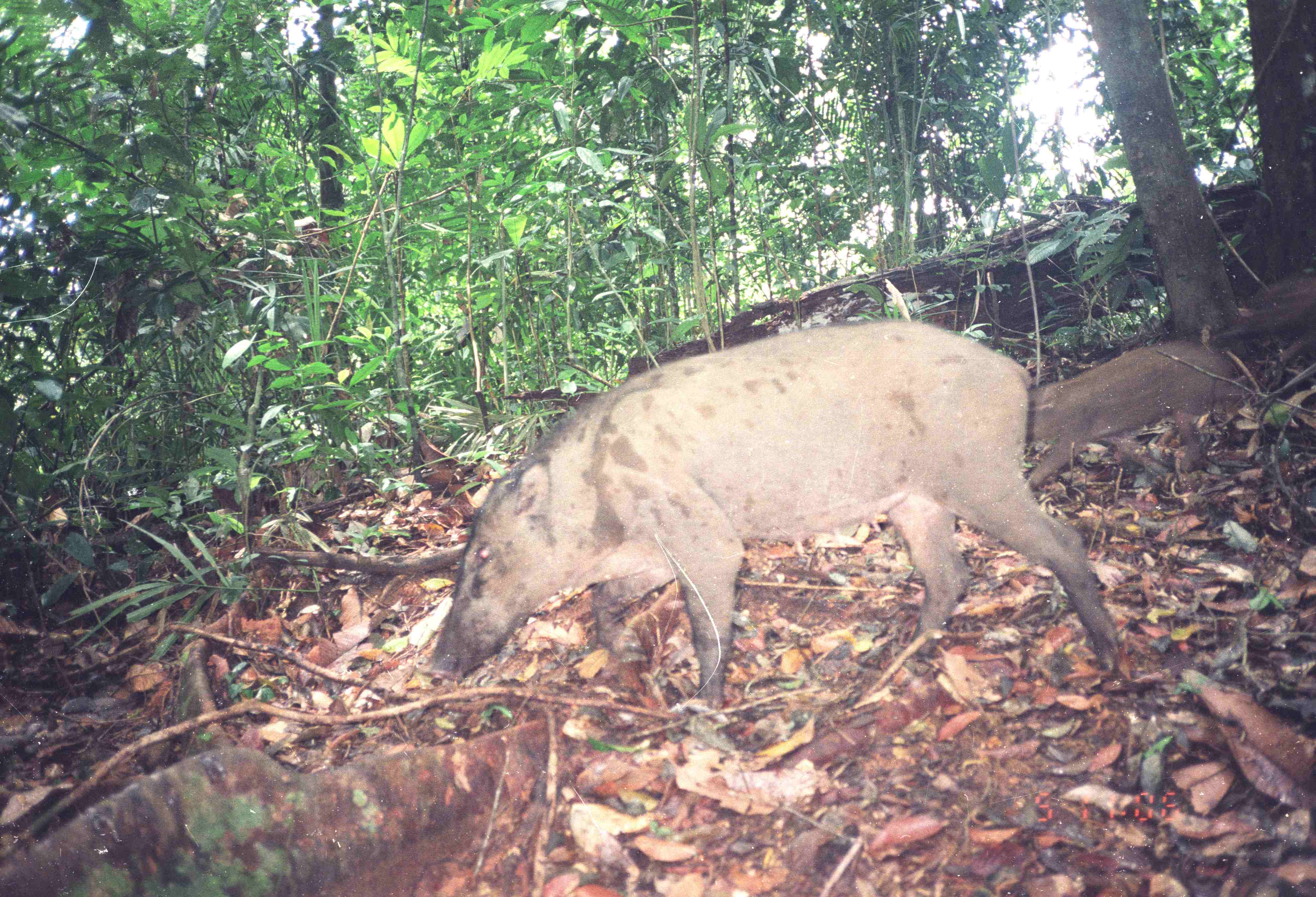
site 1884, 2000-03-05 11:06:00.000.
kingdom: Animalia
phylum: Chordata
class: Mammalia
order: Artiodactyla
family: Suidae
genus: Sus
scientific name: Sus scrofa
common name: wild boar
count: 1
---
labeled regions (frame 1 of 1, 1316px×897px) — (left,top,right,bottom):
sus scrofa: (427,318,1123,718); (1028,337,1236,489)